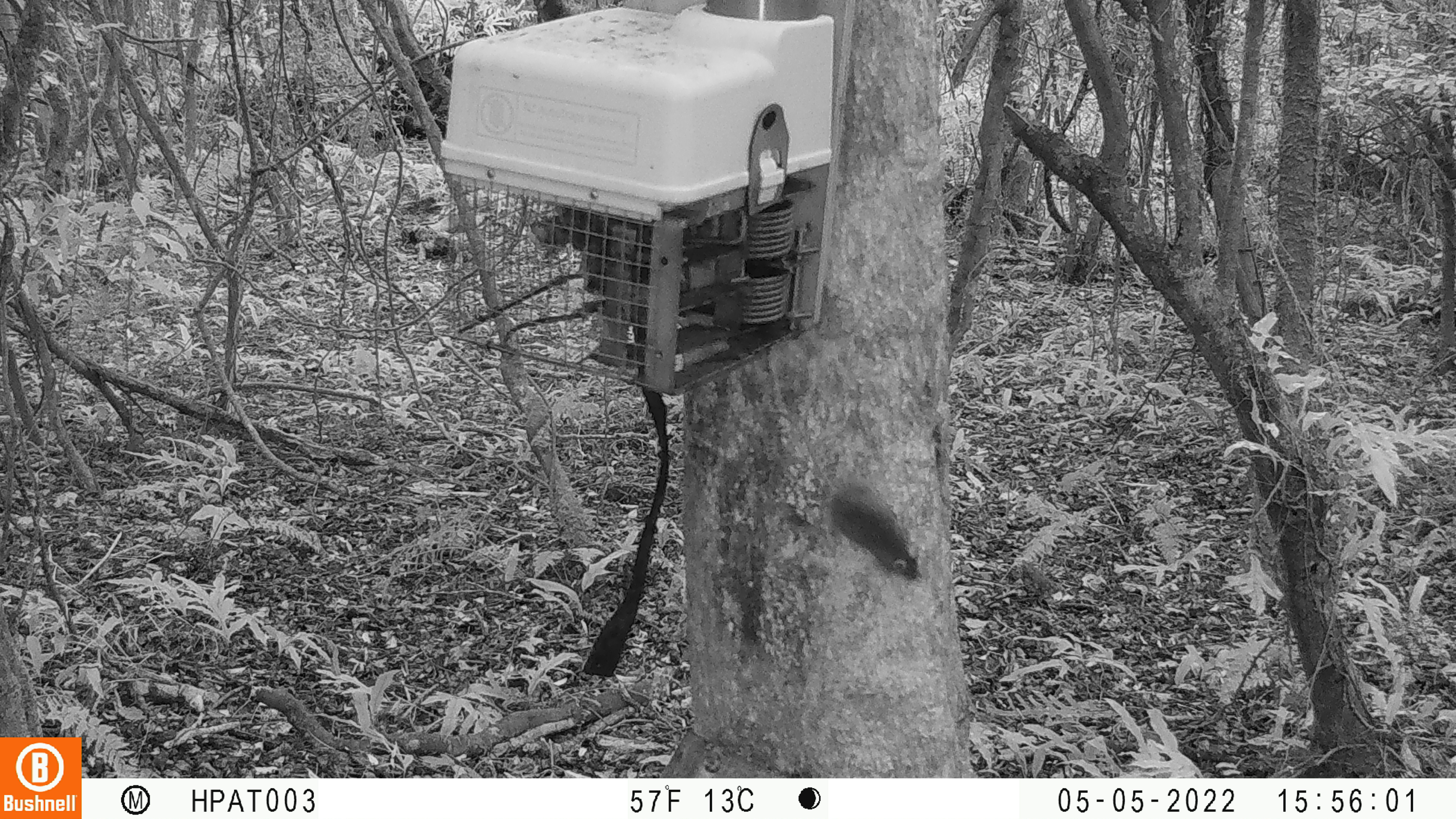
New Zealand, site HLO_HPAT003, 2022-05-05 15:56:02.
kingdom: Animalia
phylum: Chordata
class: Mammalia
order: Rodentia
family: Muridae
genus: Mus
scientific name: Mus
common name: mouse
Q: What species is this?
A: Mouse (Mus).